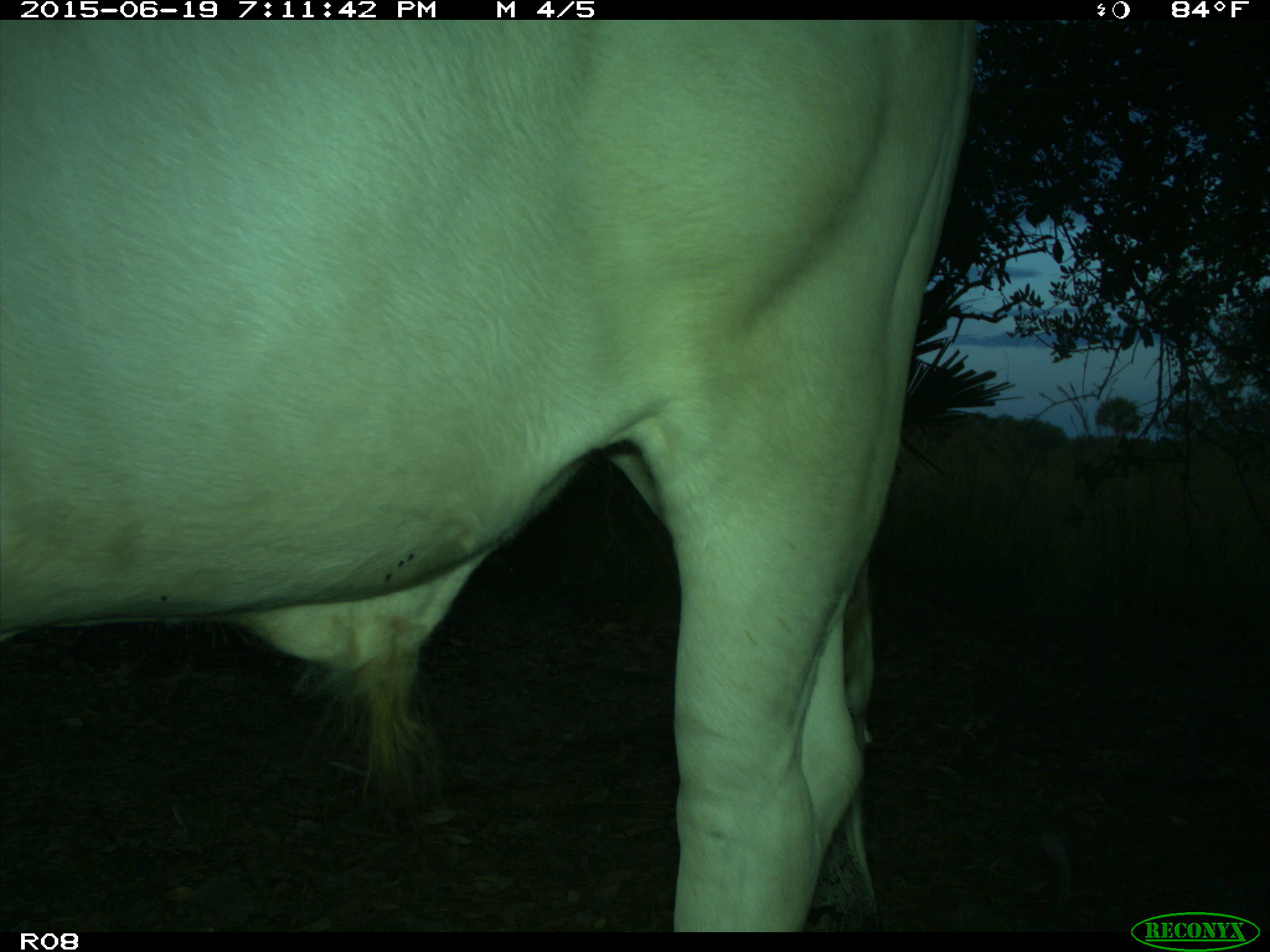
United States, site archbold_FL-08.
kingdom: Animalia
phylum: Chordata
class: Mammalia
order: Artiodactyla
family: Bovidae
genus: Bos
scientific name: Bos taurus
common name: domestic cow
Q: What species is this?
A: Bos taurus (domestic cow).